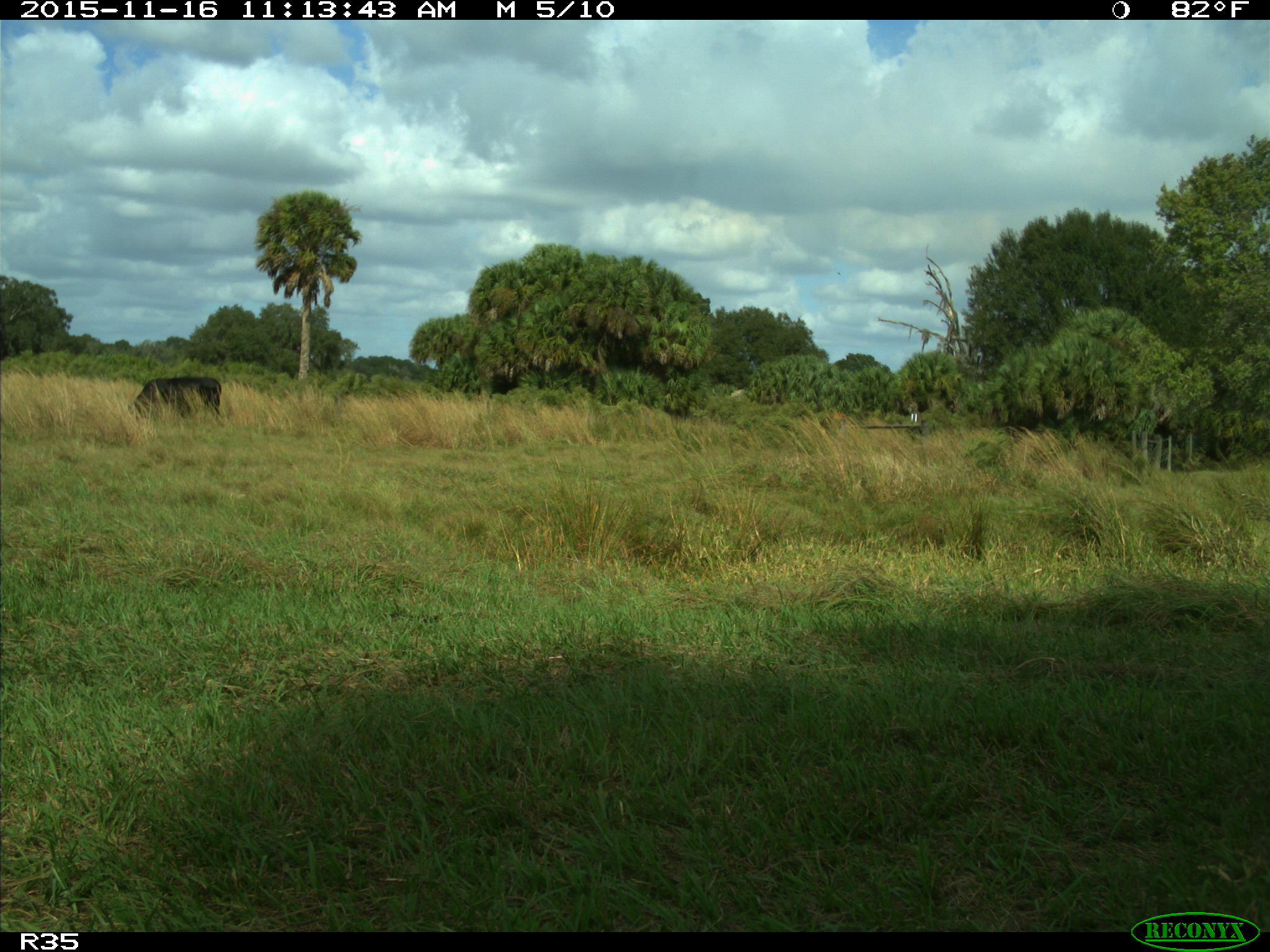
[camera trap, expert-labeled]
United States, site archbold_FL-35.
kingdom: Animalia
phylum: Chordata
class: Mammalia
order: Artiodactyla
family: Bovidae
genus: Bos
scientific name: Bos taurus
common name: domestic cow